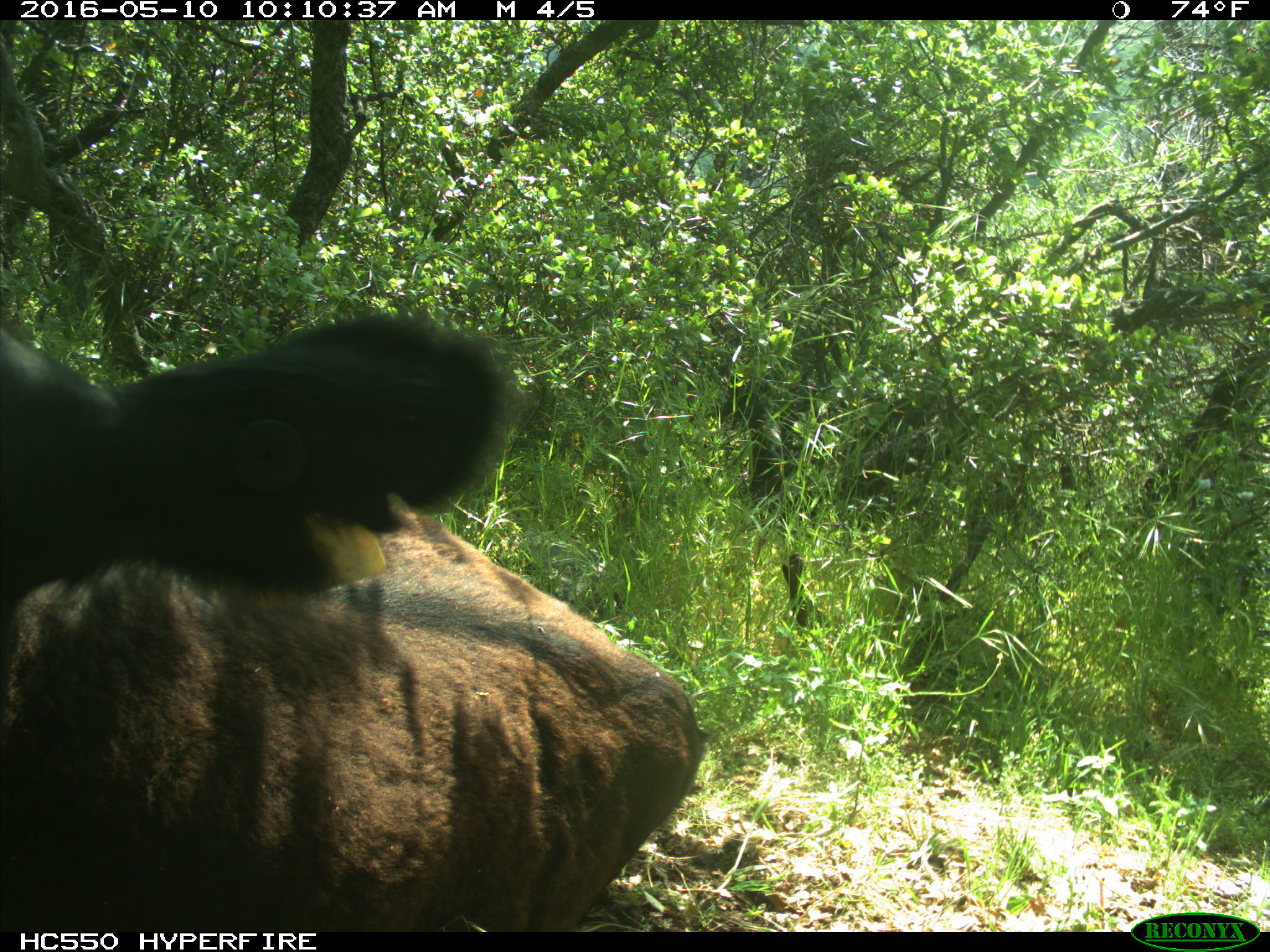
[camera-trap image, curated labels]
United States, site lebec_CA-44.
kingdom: Animalia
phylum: Chordata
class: Mammalia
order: Artiodactyla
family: Bovidae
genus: Bos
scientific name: Bos taurus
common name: domestic cow